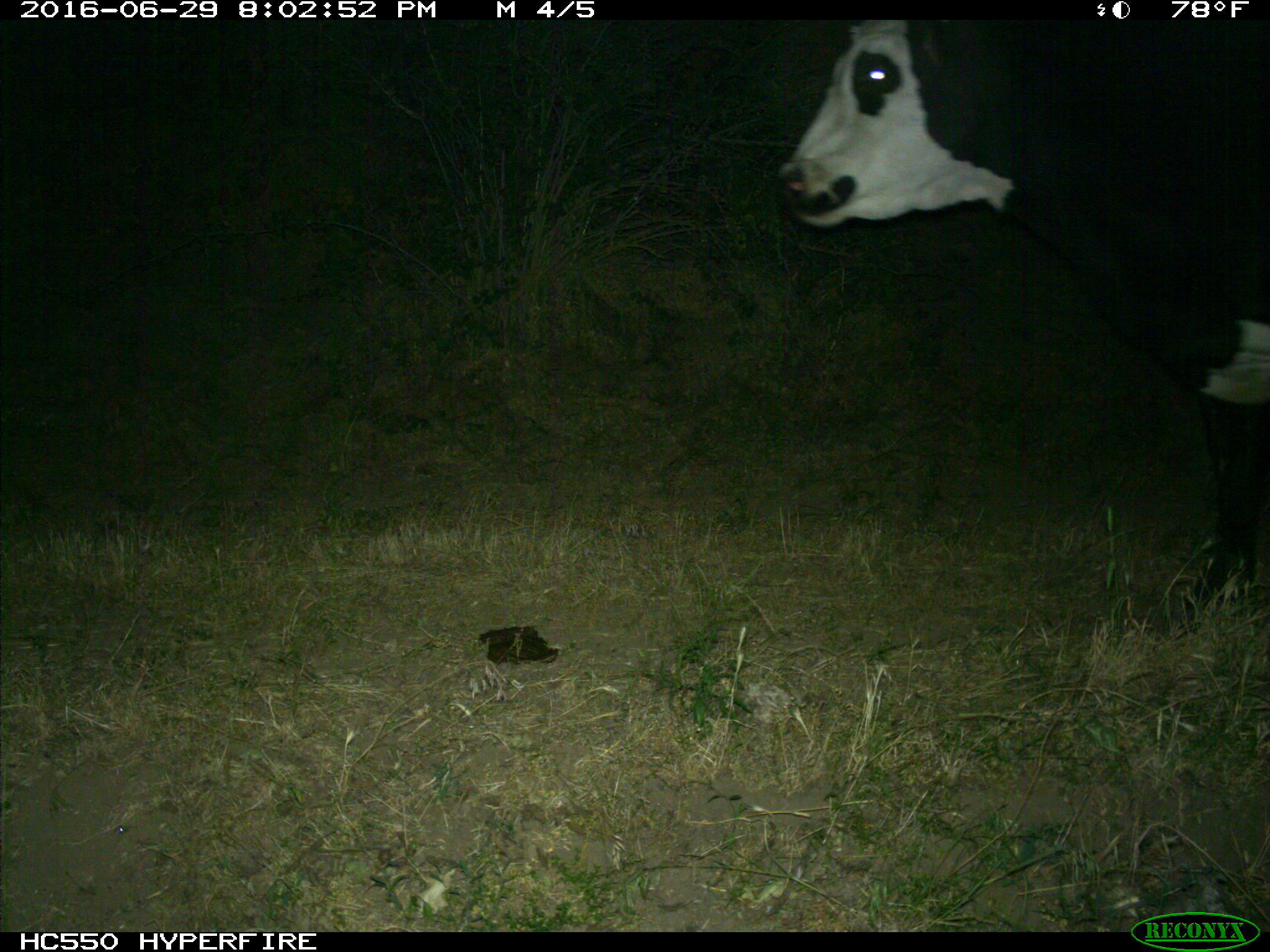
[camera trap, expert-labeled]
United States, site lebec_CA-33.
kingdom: Animalia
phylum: Chordata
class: Mammalia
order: Artiodactyla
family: Bovidae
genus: Bos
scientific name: Bos taurus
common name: domestic cow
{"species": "Bos taurus (domestic cow)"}